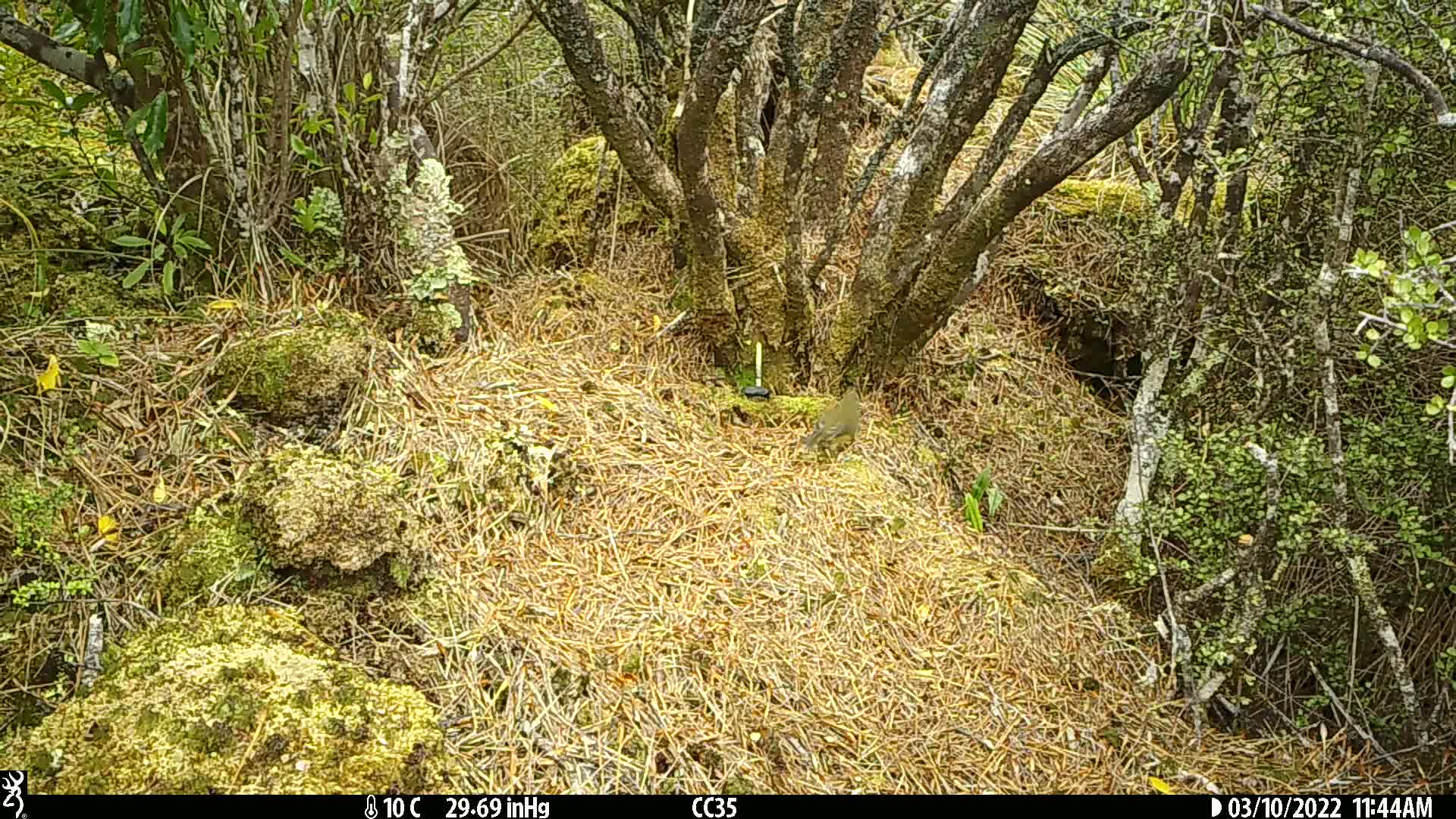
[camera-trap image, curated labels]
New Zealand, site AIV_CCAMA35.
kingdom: Animalia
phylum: Chordata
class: Aves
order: Passeriformes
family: Meliphagidae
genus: Anthornis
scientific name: Anthornis melanura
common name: new zealand bellbird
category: bellbird